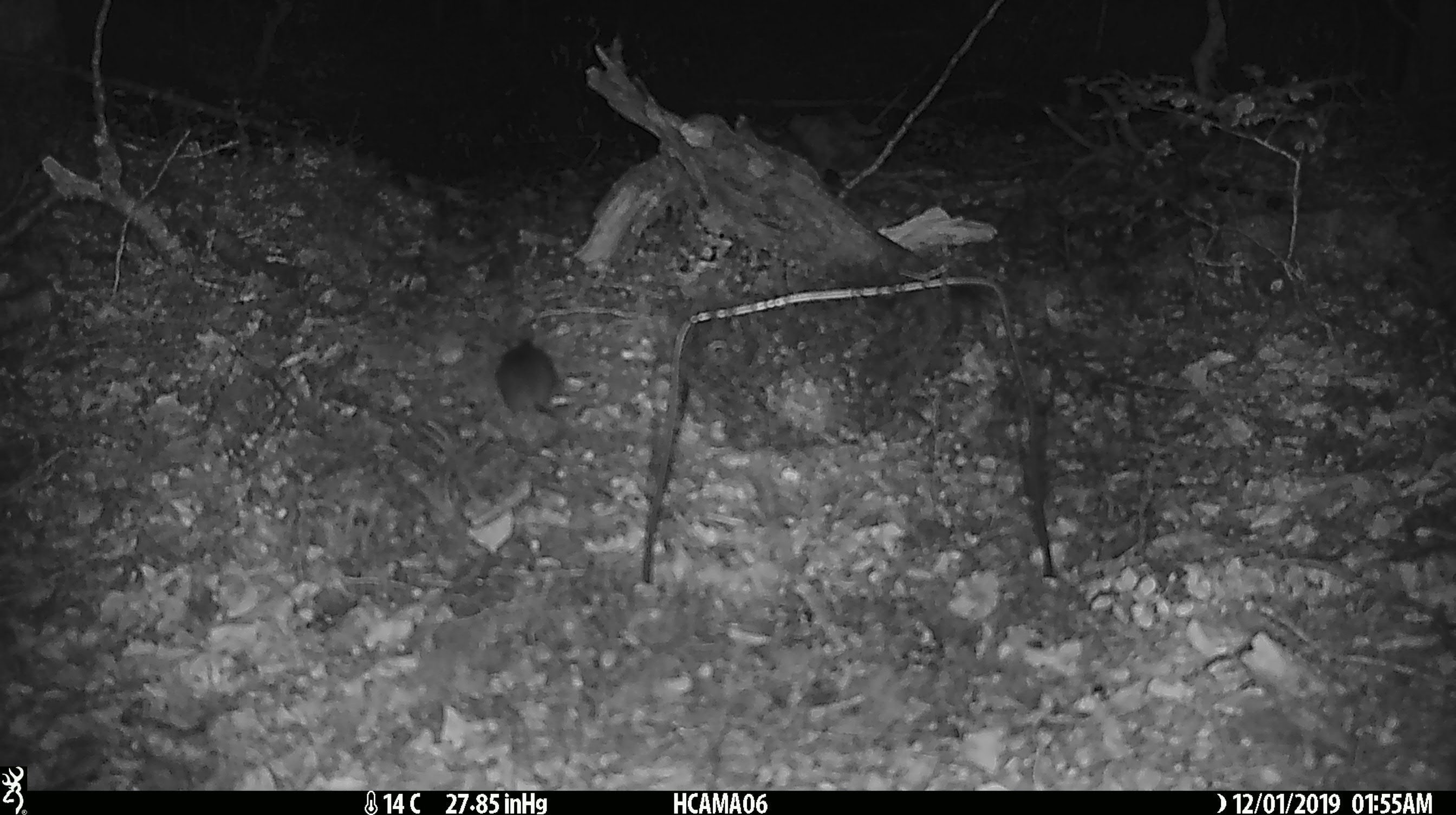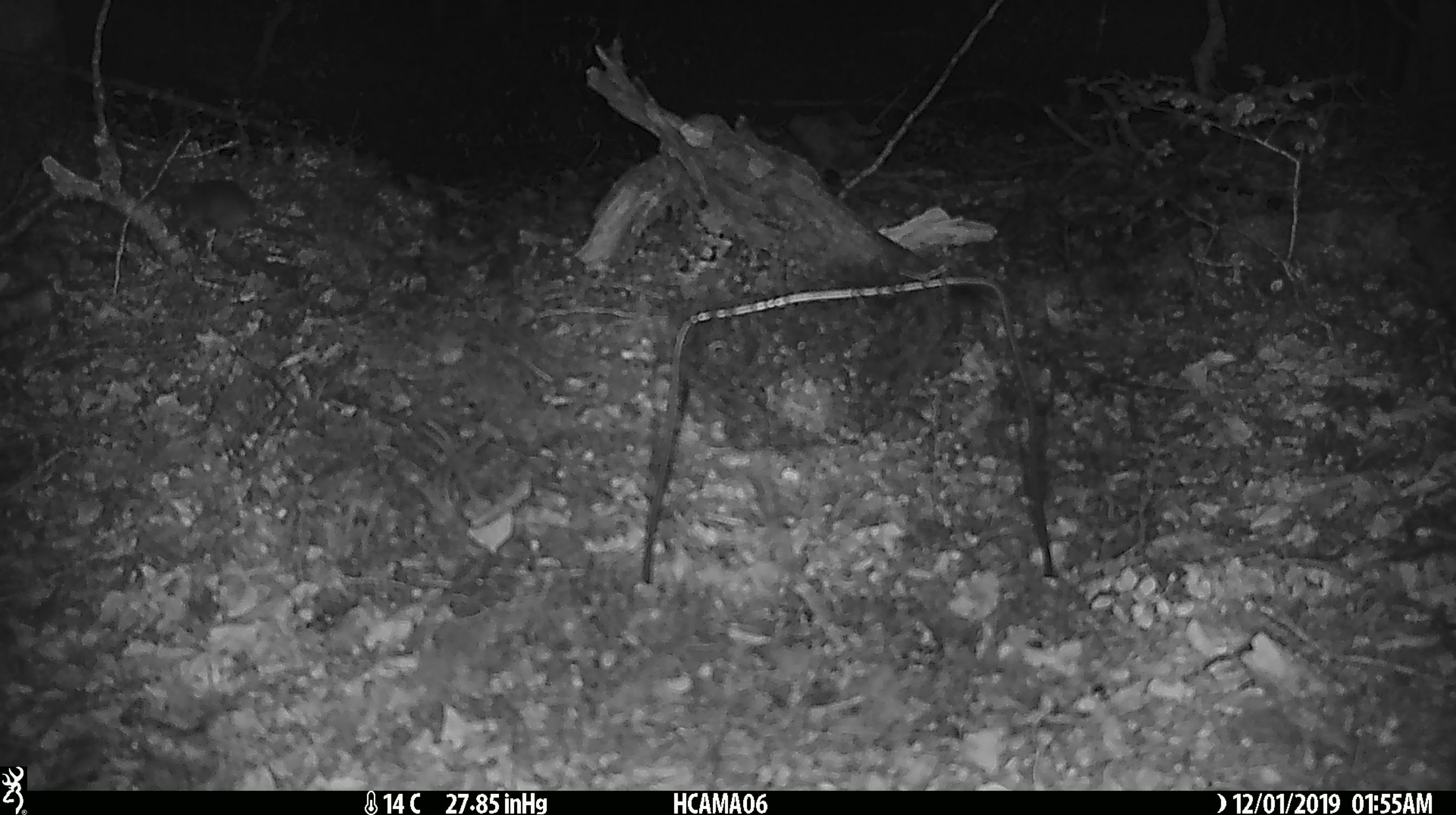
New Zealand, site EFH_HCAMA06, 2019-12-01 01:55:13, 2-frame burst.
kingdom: Animalia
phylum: Chordata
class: Mammalia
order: Rodentia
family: Muridae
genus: Mus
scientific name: Mus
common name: mouse